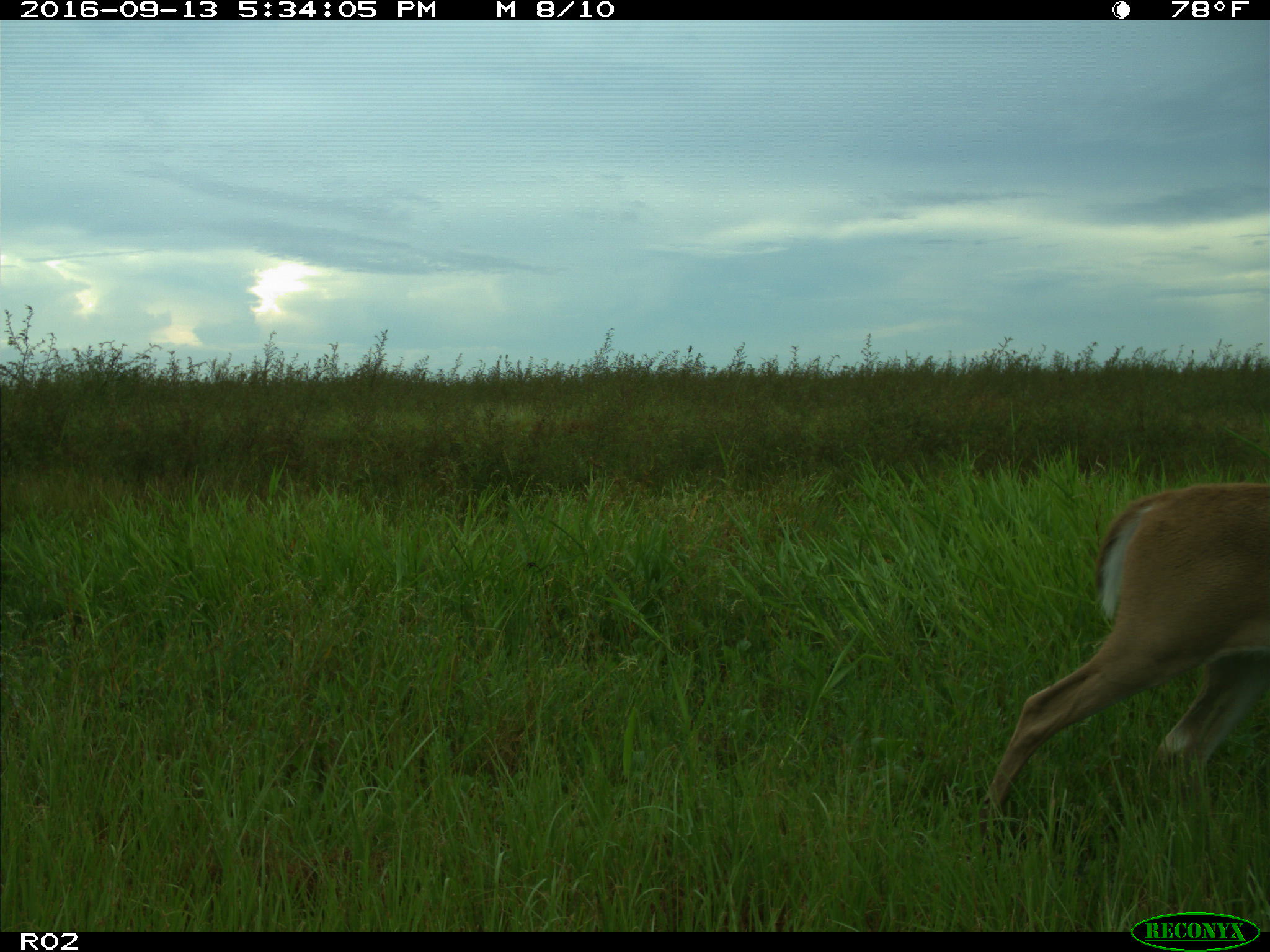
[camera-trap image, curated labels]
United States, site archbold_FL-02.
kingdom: Animalia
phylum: Chordata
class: Mammalia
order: Artiodactyla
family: Cervidae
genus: Odocoileus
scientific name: Odocoileus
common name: deer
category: unidentified deer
Unidentified deer (deer) (Odocoileus).